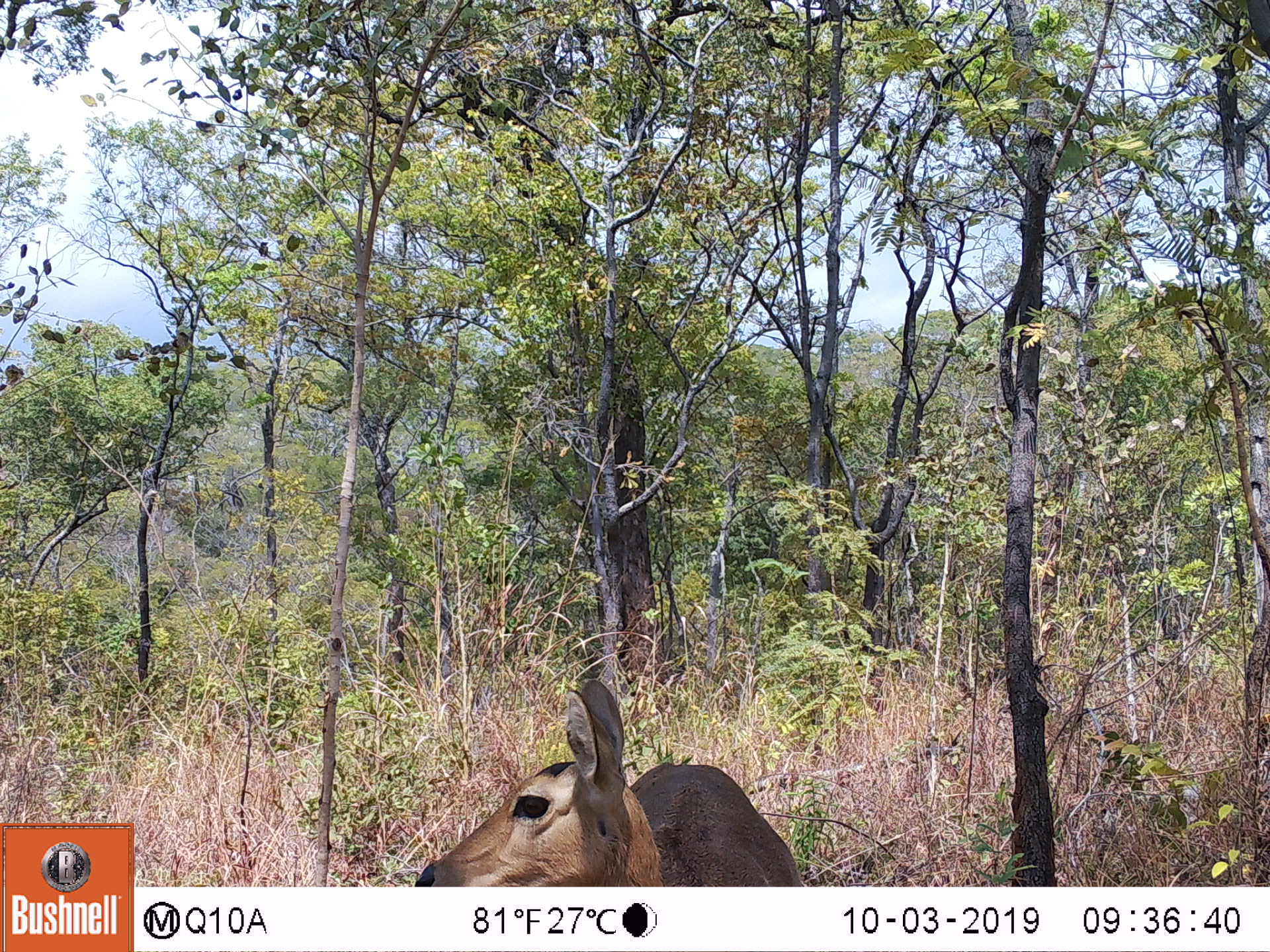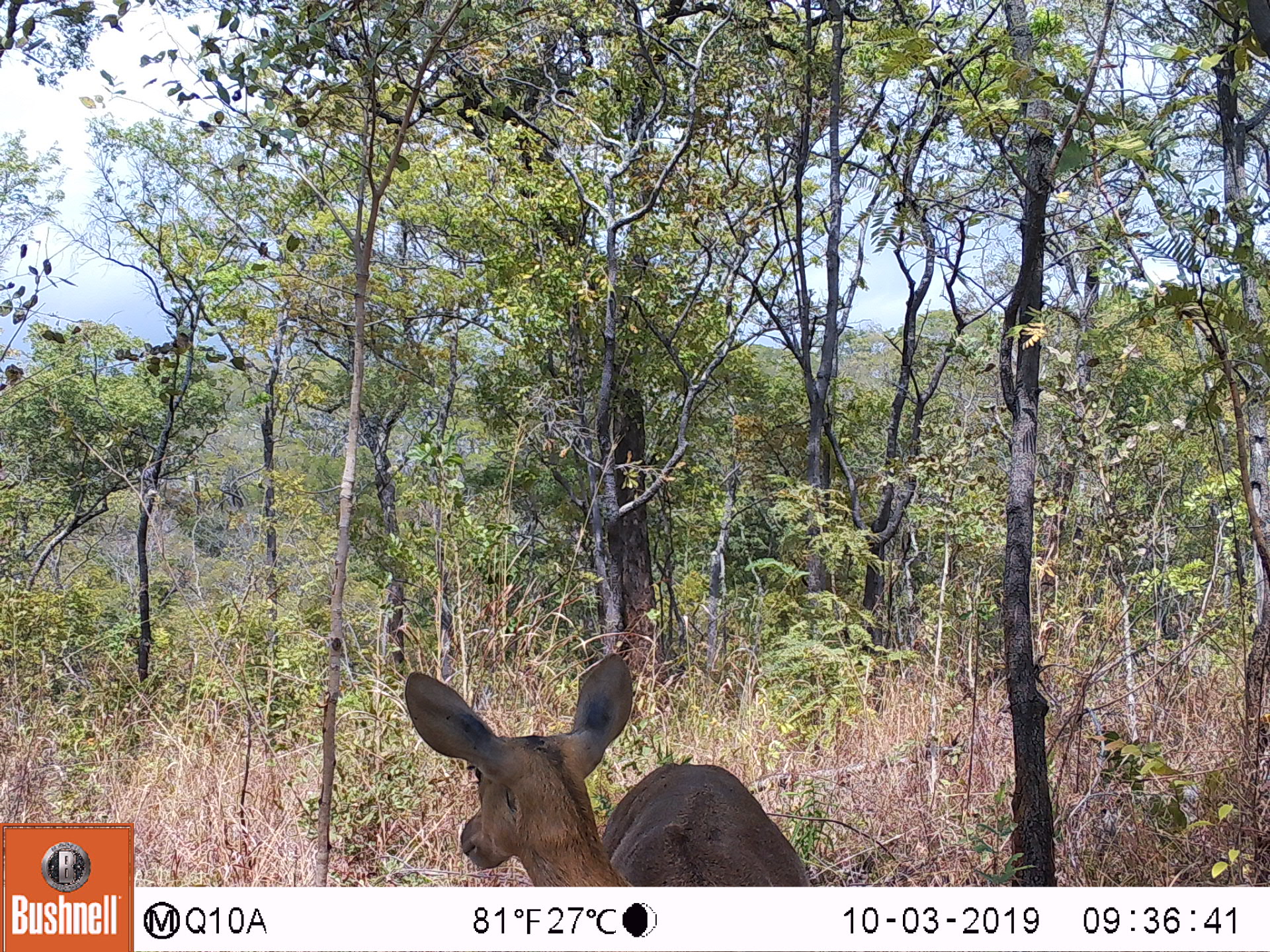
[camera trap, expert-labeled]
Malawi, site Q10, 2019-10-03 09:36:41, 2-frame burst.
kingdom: Animalia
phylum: Chordata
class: Mammalia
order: Artiodactyla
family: Bovidae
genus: Redunca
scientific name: Redunca arundinum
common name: southern reedbuck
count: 1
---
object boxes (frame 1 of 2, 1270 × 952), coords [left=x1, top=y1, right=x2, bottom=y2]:
southern reedbuck: [left=389, top=675, right=804, bottom=883]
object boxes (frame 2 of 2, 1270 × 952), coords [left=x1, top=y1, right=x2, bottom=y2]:
southern reedbuck: [left=401, top=644, right=858, bottom=880]